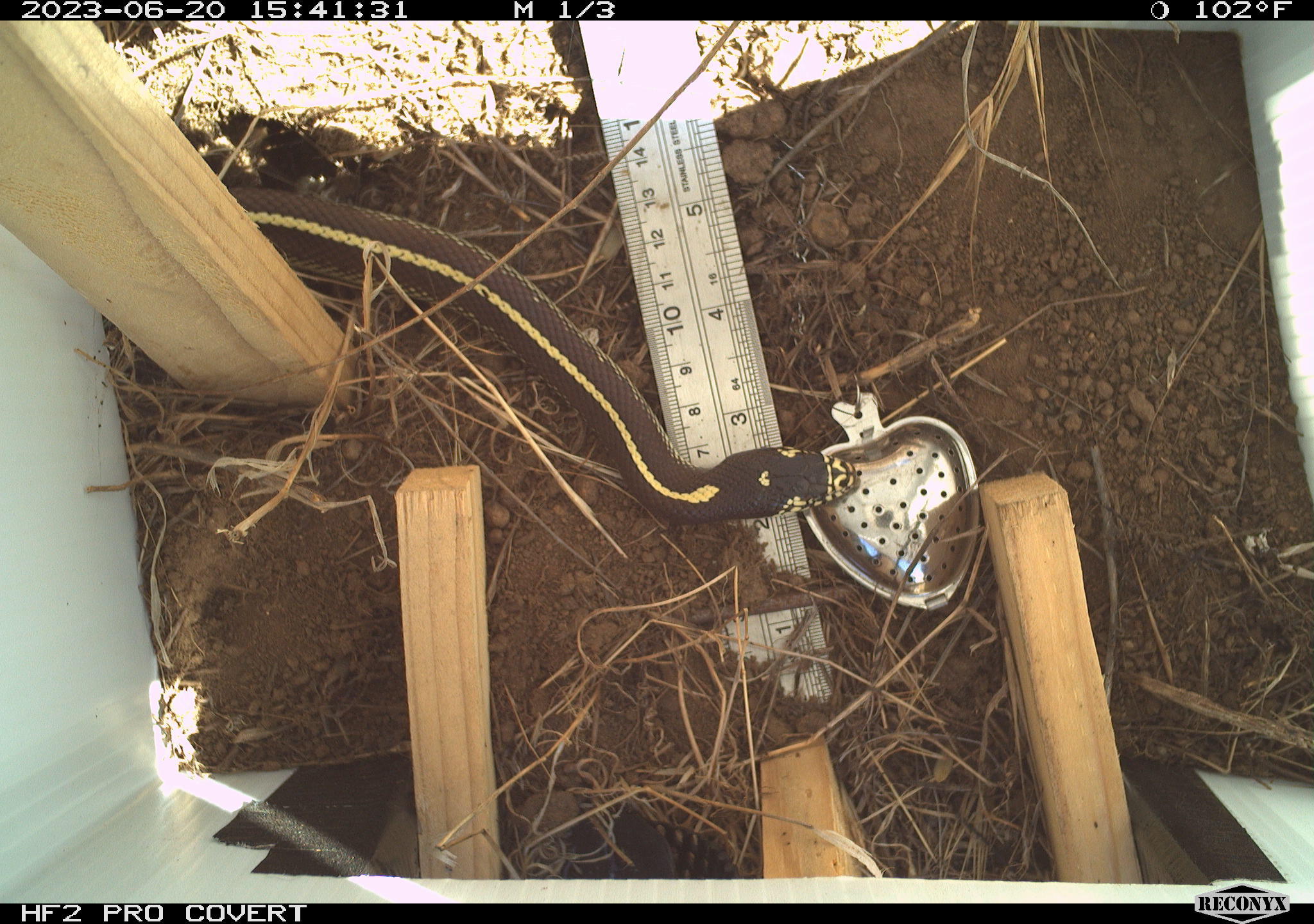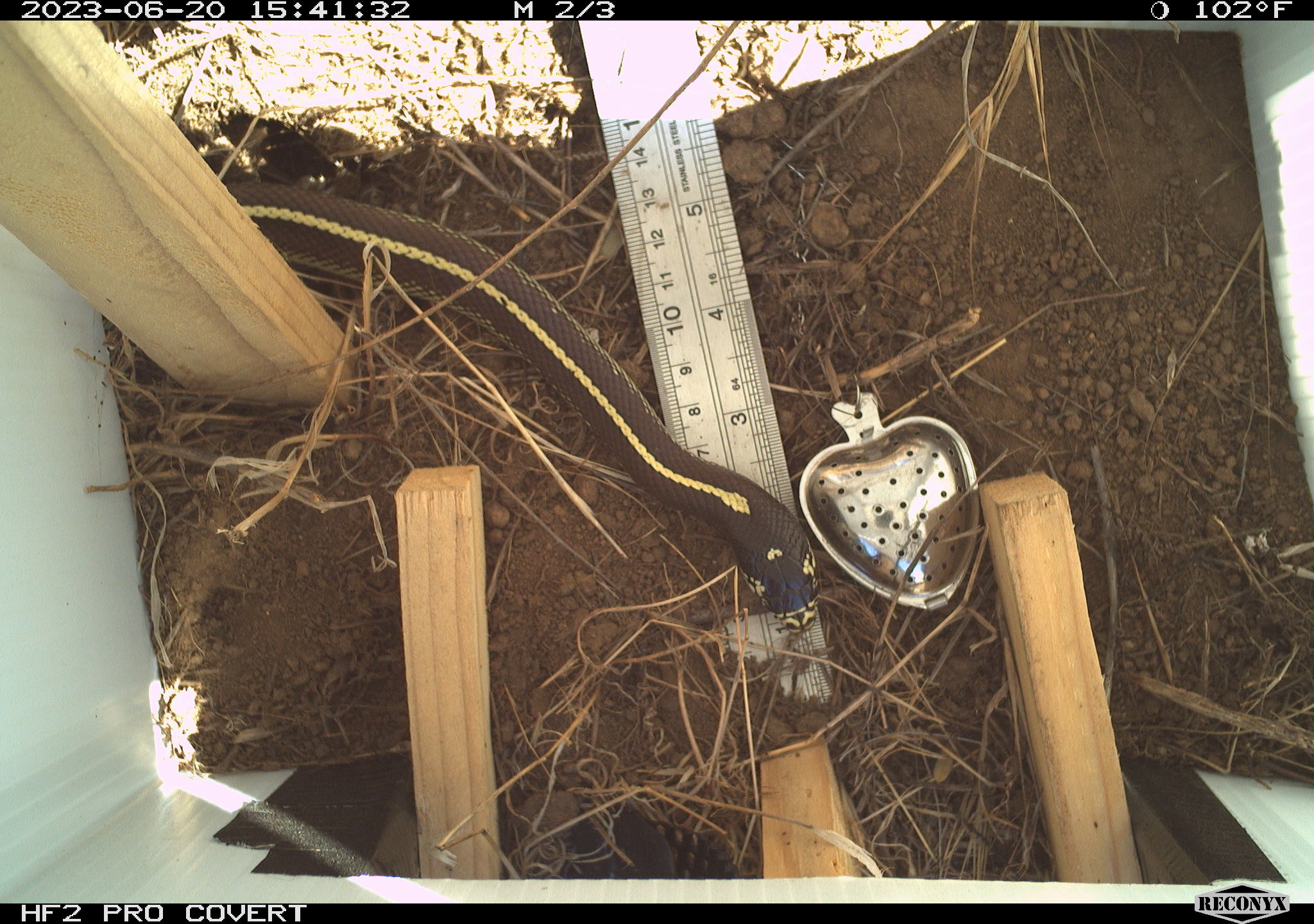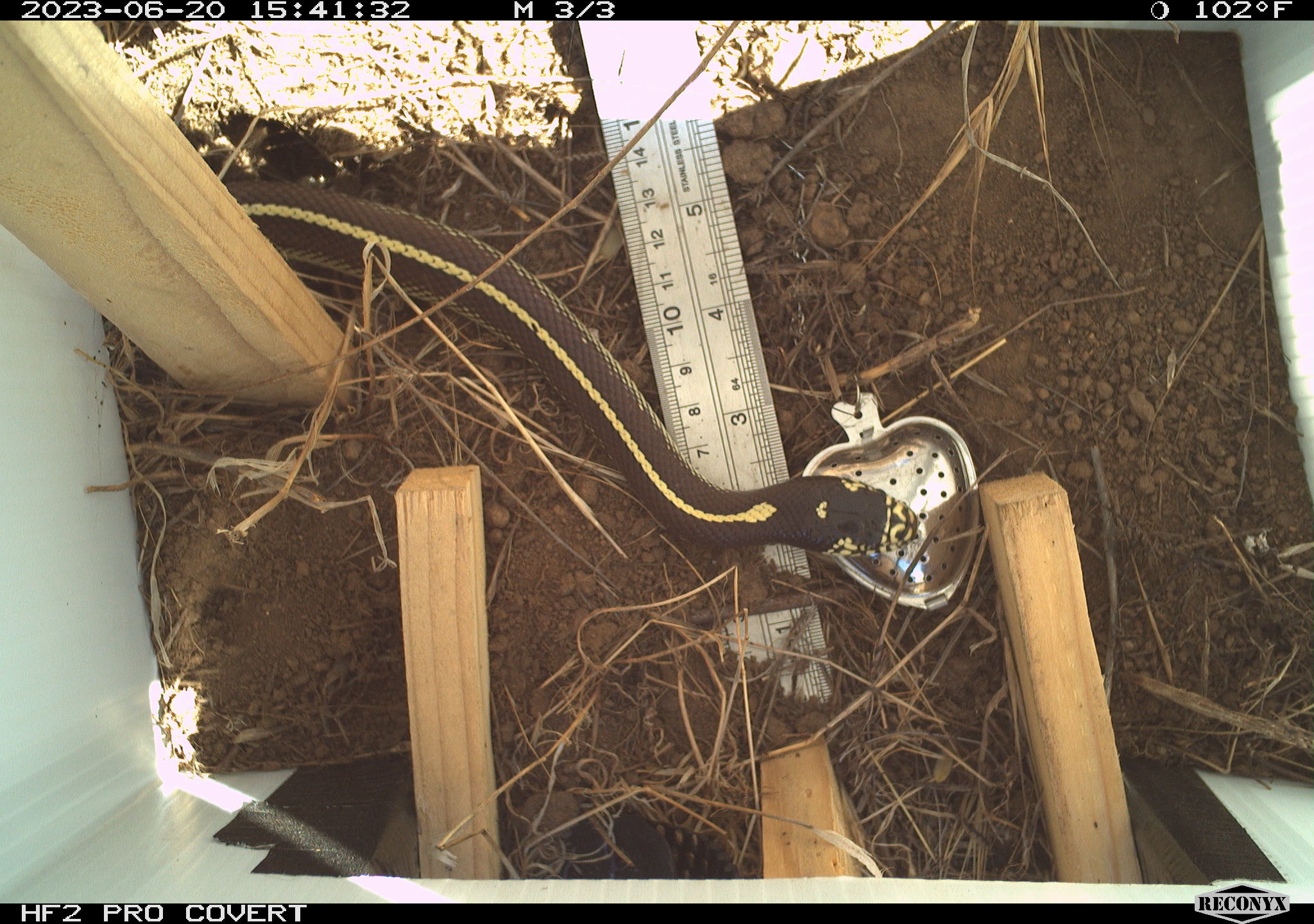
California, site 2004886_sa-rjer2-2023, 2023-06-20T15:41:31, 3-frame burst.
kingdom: Animalia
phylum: Chordata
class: Reptilia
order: Squamata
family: Colubridae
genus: Lampropeltis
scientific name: Lampropeltis californiae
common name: california kingsnake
California kingsnake (Lampropeltis californiae).